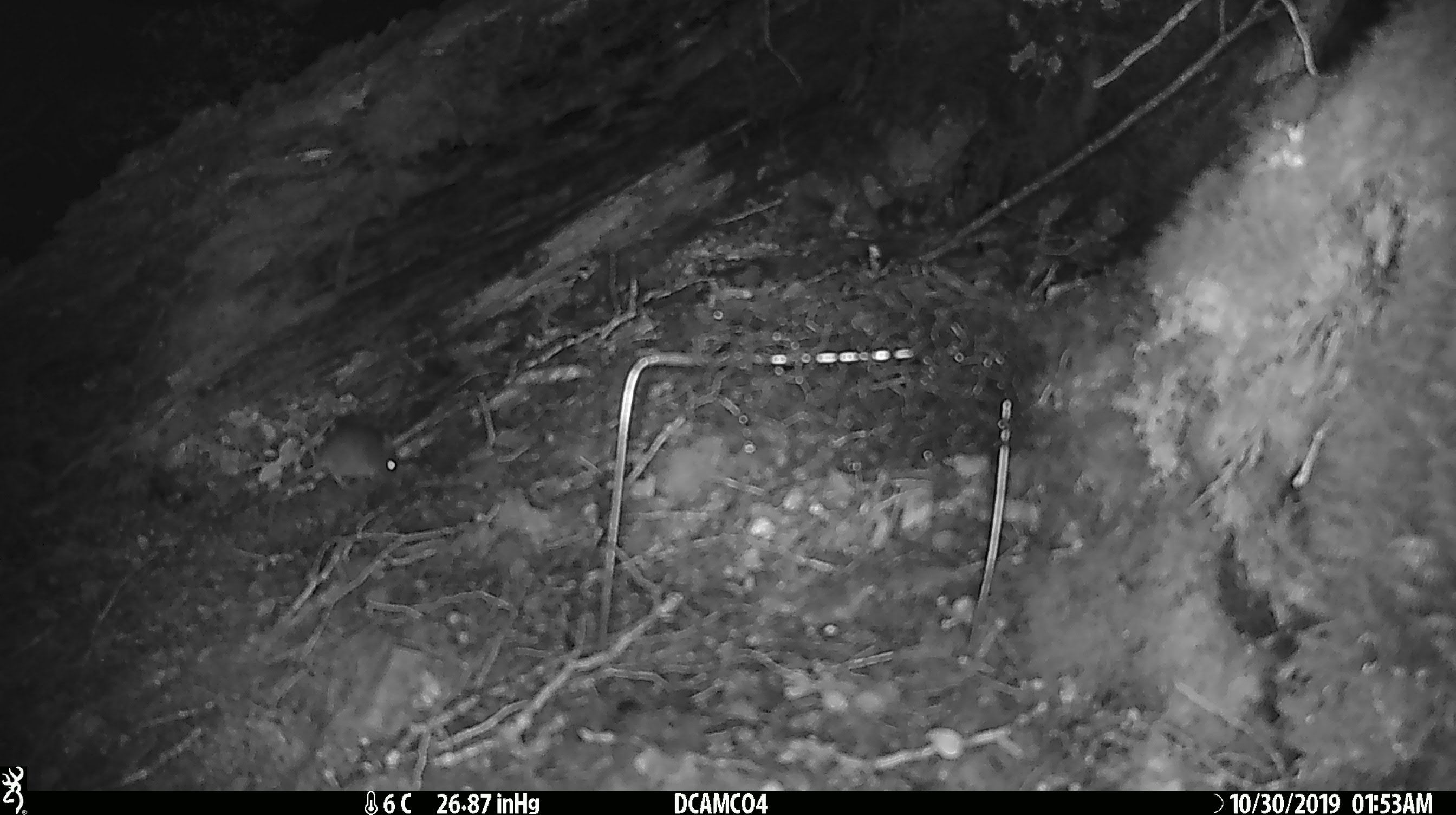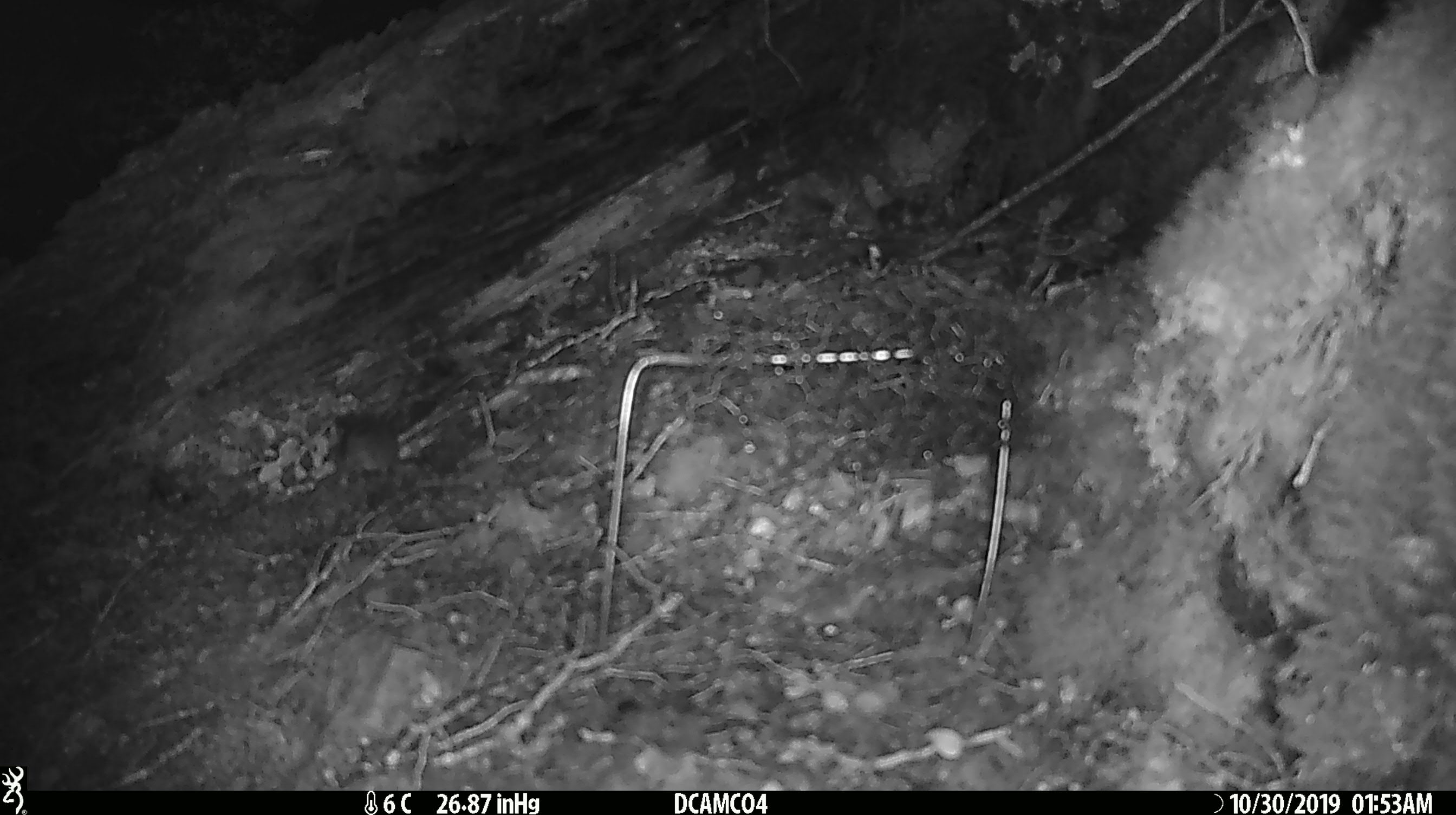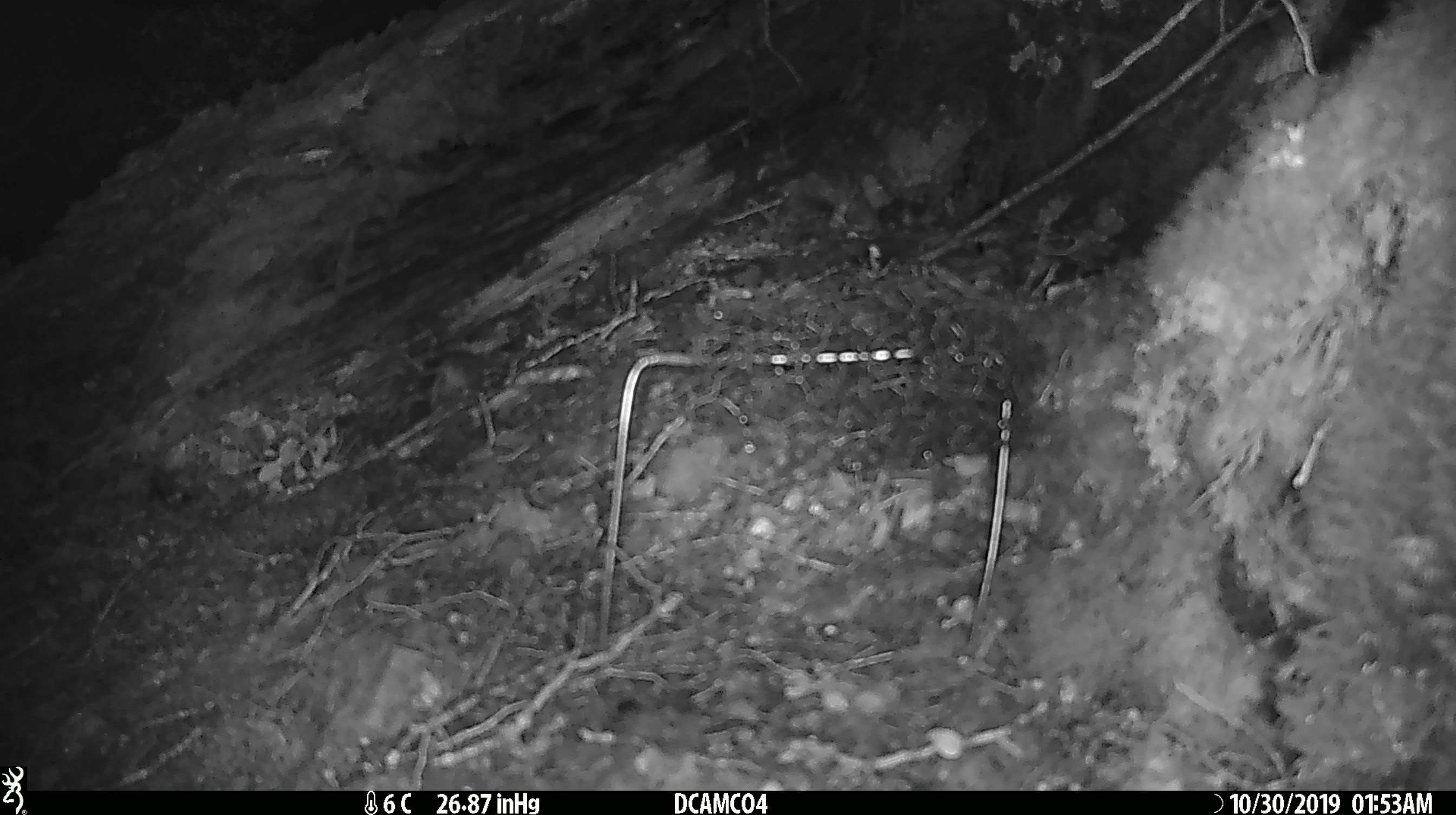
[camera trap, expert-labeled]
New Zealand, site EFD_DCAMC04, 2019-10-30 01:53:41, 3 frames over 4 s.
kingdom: Animalia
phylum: Chordata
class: Mammalia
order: Rodentia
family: Muridae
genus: Mus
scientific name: Mus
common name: mouse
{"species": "mouse (Mus)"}